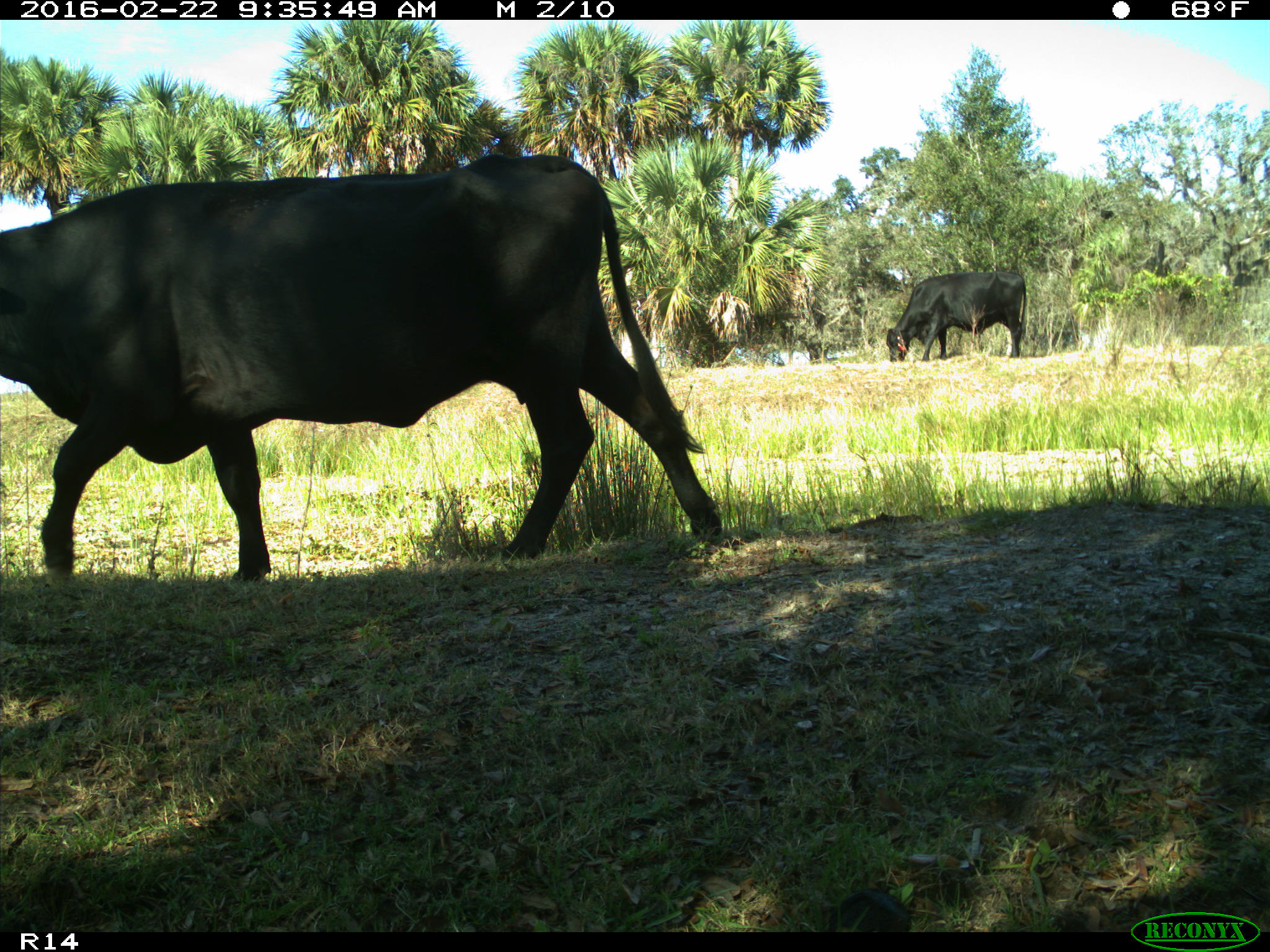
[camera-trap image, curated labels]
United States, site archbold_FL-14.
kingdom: Animalia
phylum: Chordata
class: Mammalia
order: Artiodactyla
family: Bovidae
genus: Bos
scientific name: Bos taurus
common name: domestic cow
Bos taurus (domestic cow).